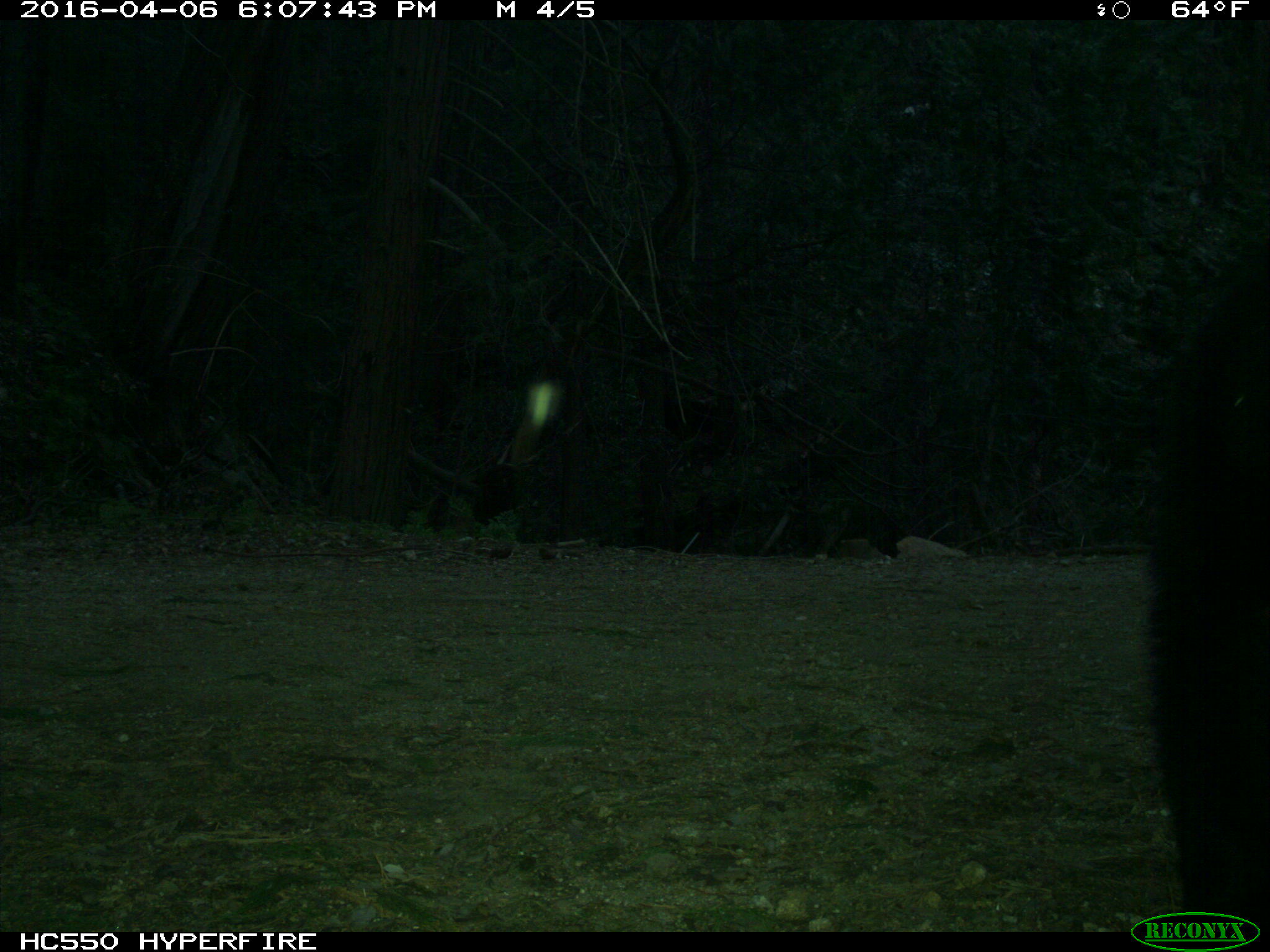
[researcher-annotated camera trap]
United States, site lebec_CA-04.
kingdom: Animalia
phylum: Chordata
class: Mammalia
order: Carnivora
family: Ursidae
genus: Ursus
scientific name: Ursus americanus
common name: american black bear